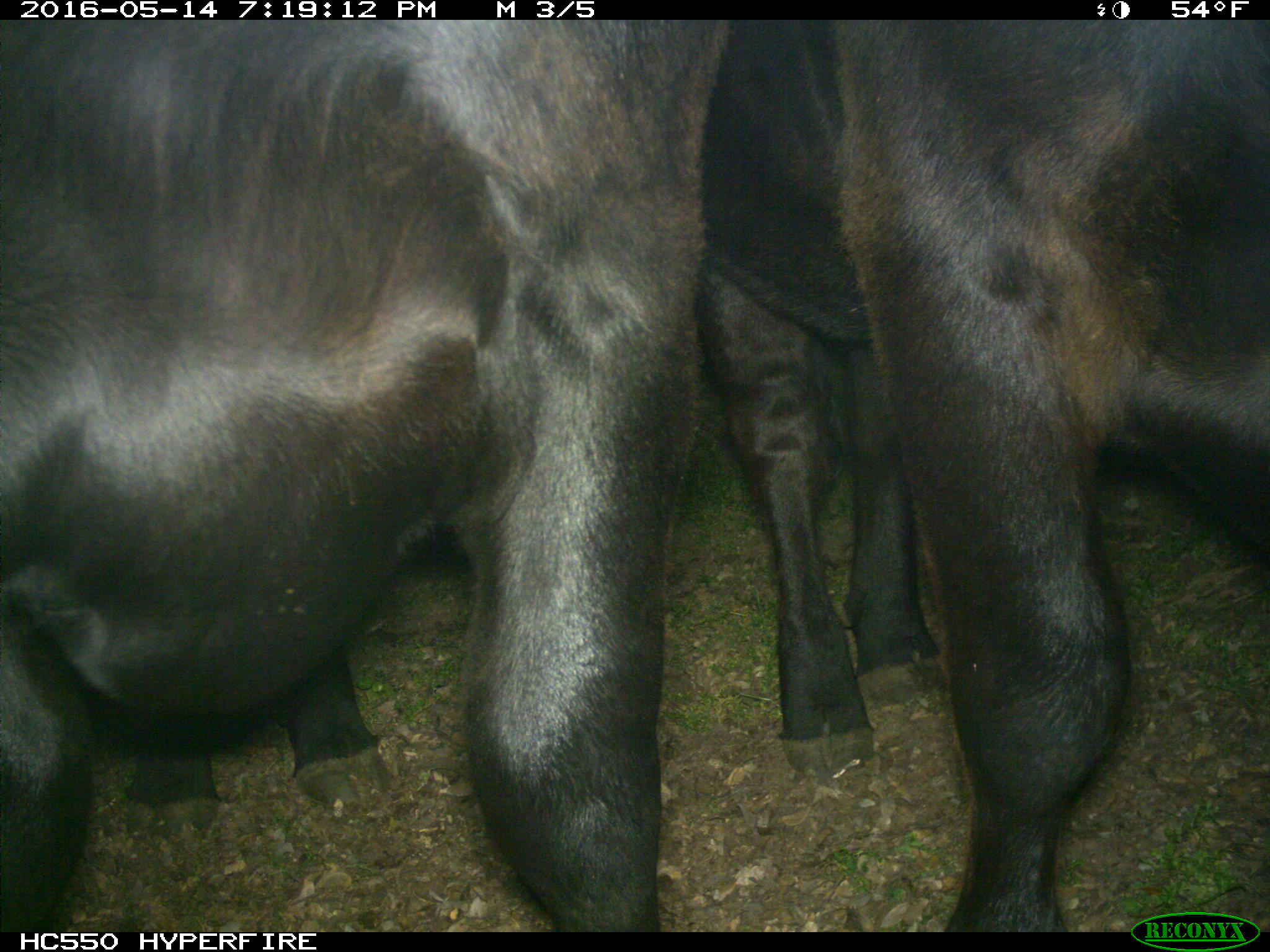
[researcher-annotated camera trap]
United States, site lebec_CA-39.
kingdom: Animalia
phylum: Chordata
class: Mammalia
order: Artiodactyla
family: Bovidae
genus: Bos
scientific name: Bos taurus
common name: domestic cow